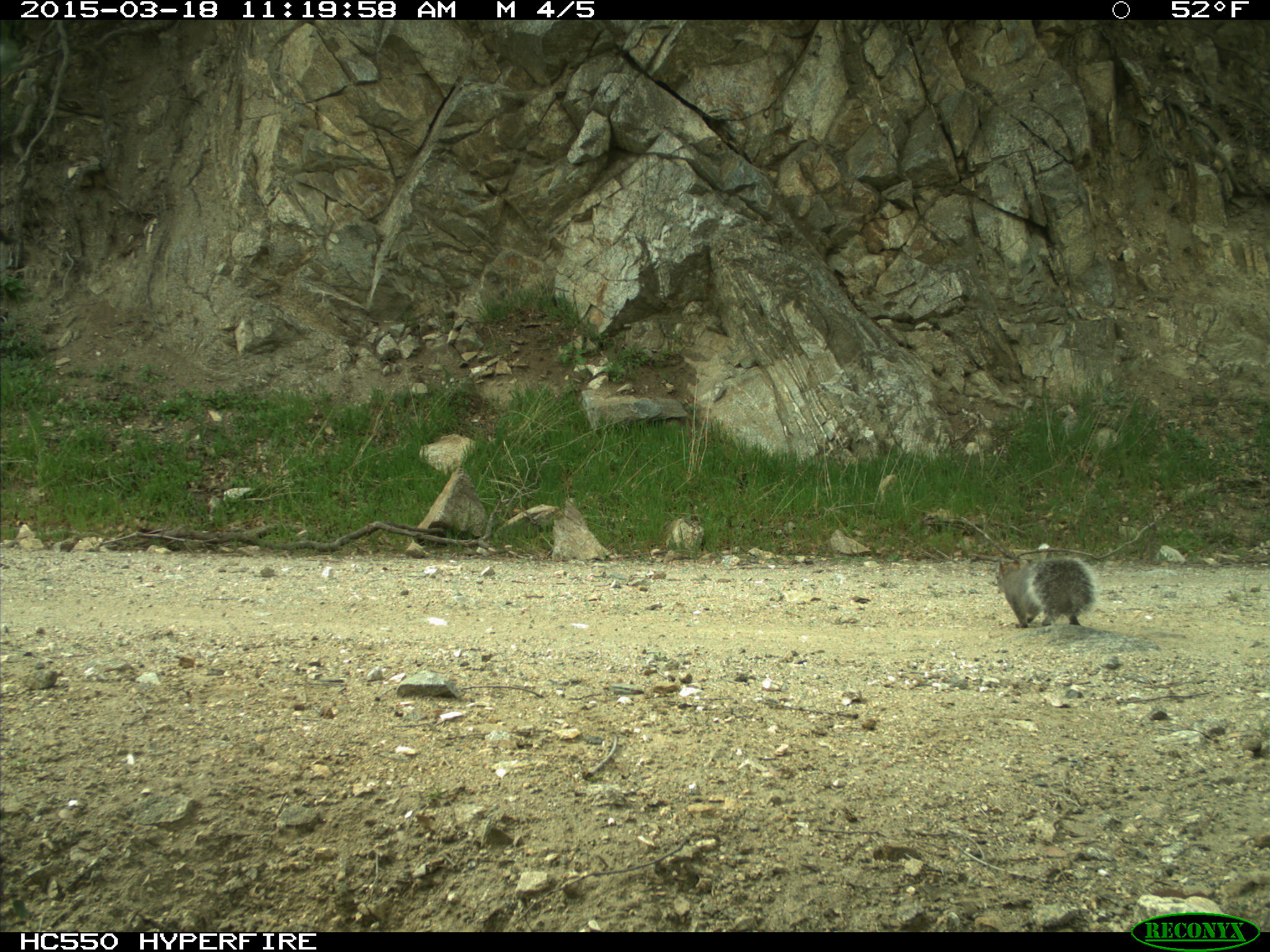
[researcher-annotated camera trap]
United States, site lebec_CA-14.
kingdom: Animalia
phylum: Chordata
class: Mammalia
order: Rodentia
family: Sciuridae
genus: Sciurus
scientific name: Sciurus carolinensis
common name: eastern gray squirrel